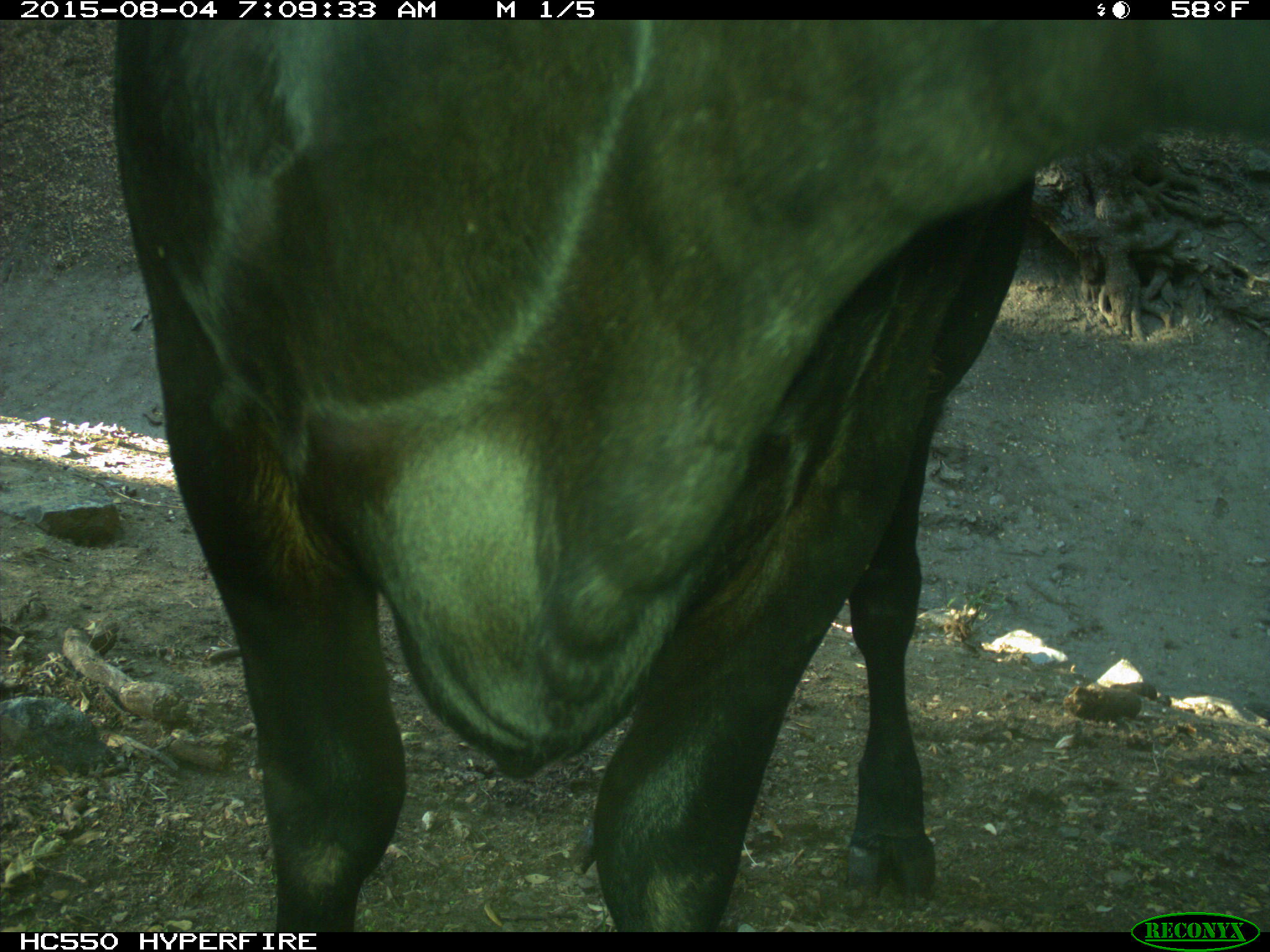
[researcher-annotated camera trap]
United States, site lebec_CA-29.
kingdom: Animalia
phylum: Chordata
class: Mammalia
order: Artiodactyla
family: Bovidae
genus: Bos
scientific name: Bos taurus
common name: domestic cow